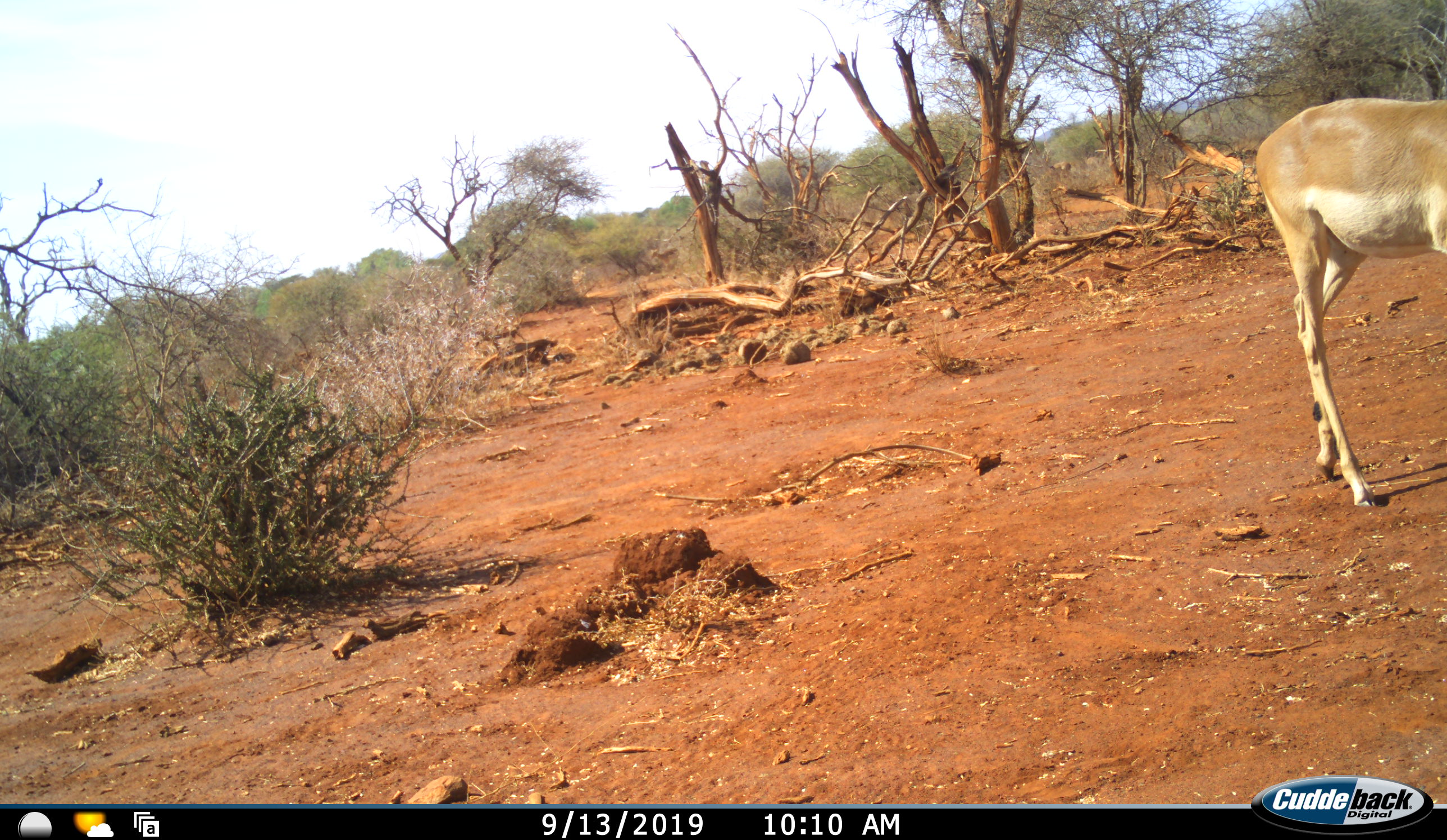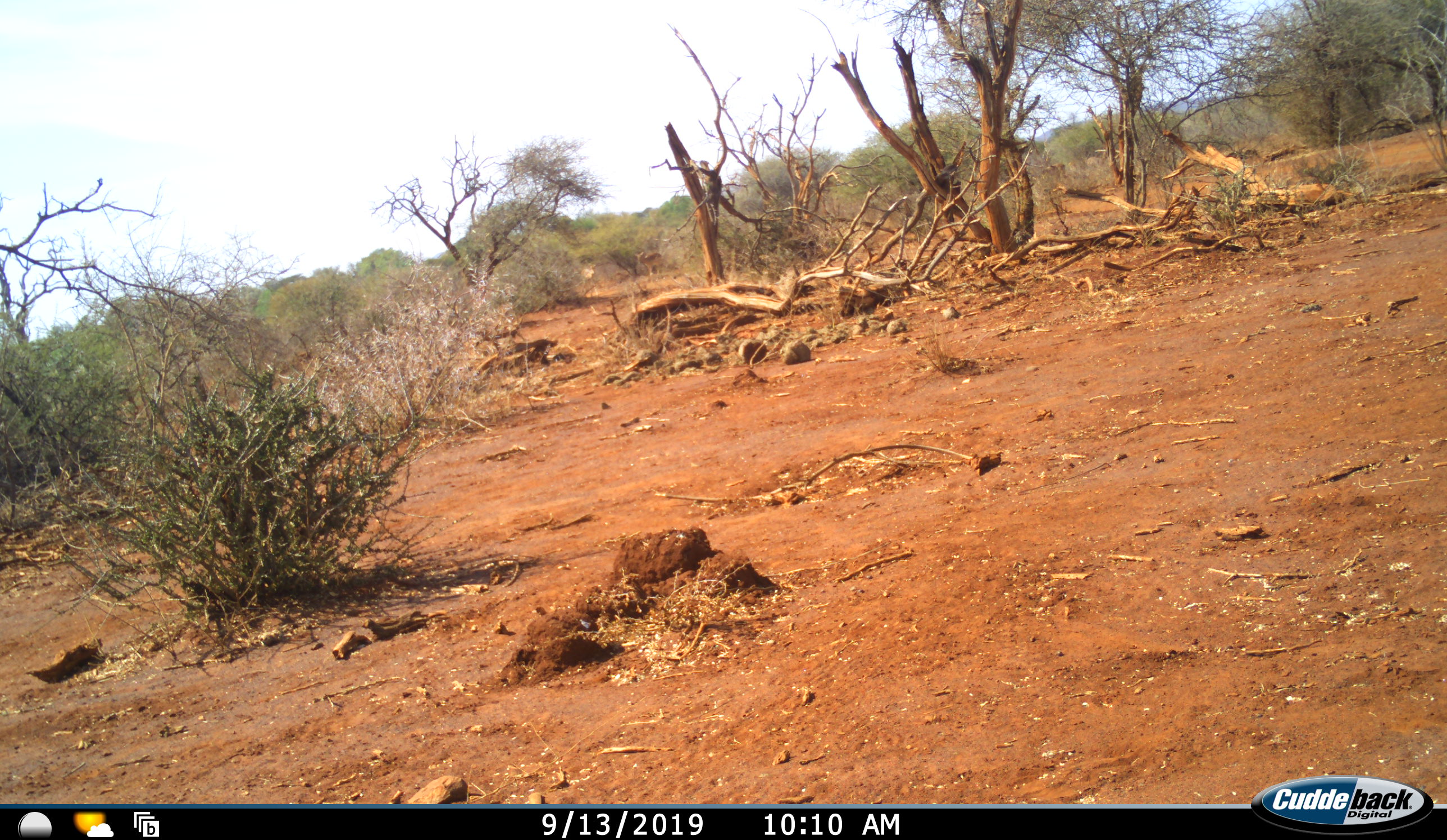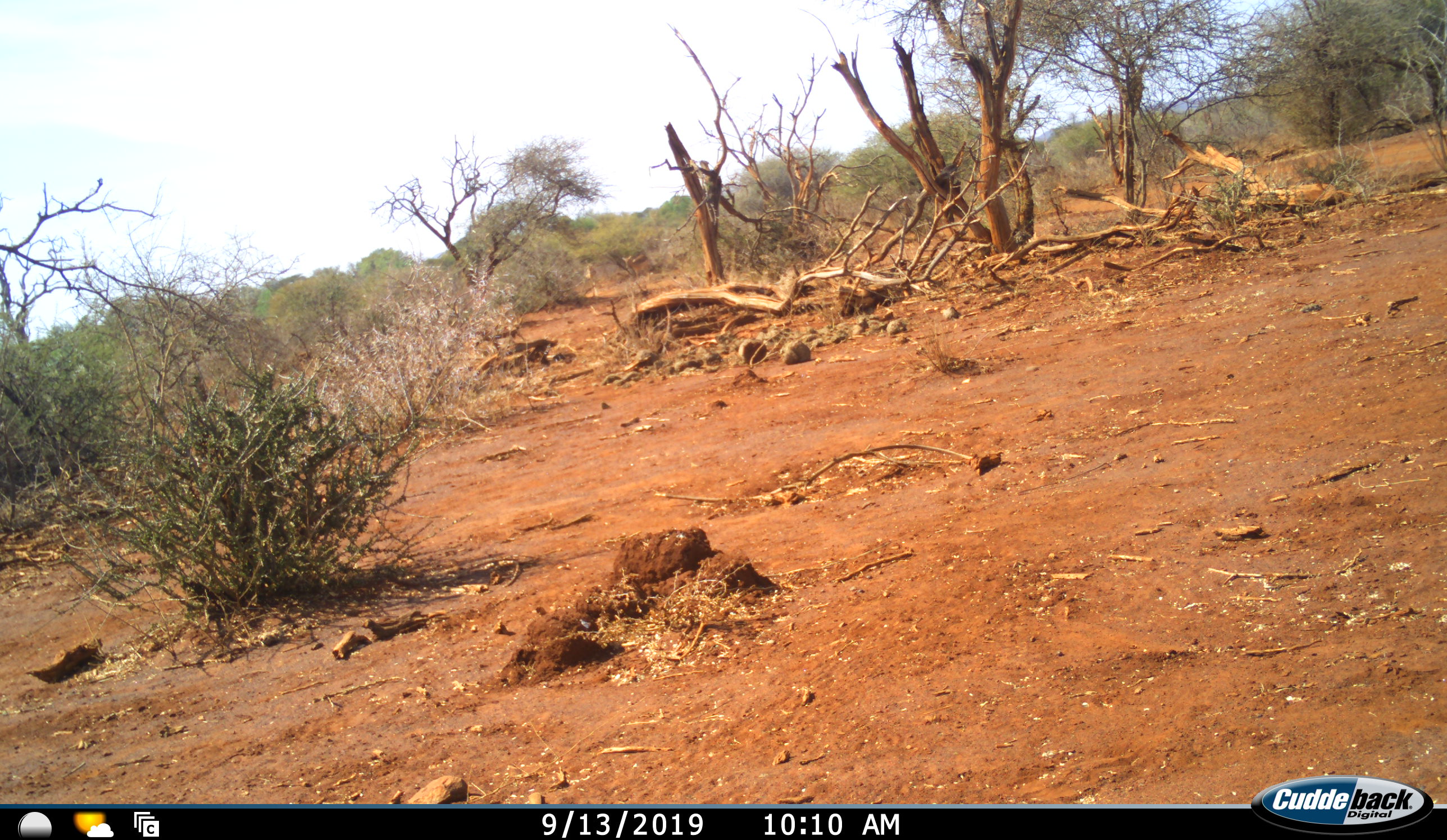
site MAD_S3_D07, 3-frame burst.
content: unidentified animal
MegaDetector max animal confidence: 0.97